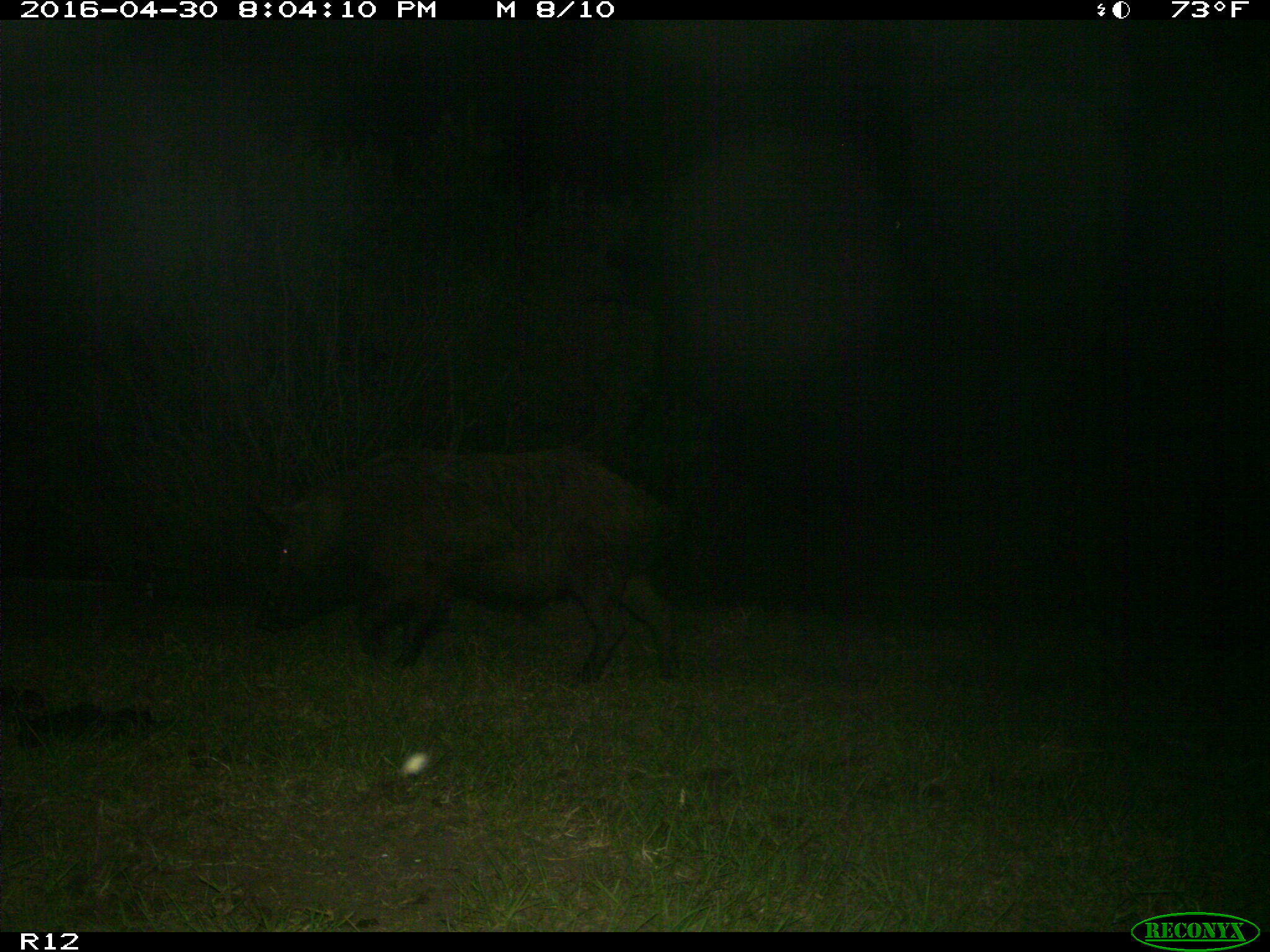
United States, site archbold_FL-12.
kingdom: Animalia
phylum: Chordata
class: Mammalia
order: Artiodactyla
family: Suidae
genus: Sus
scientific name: Sus scrofa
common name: wild boar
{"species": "Sus scrofa (wild boar)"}